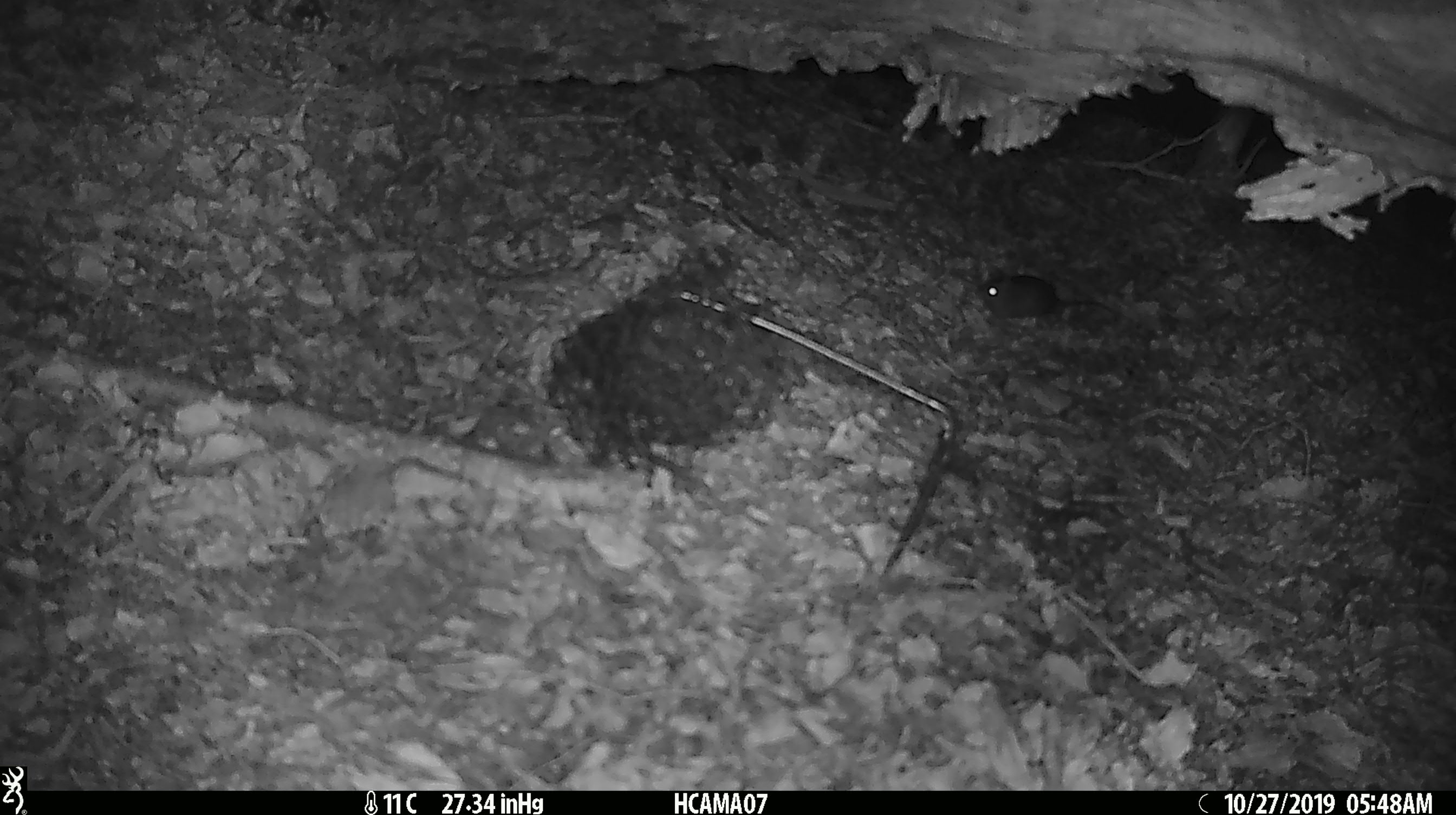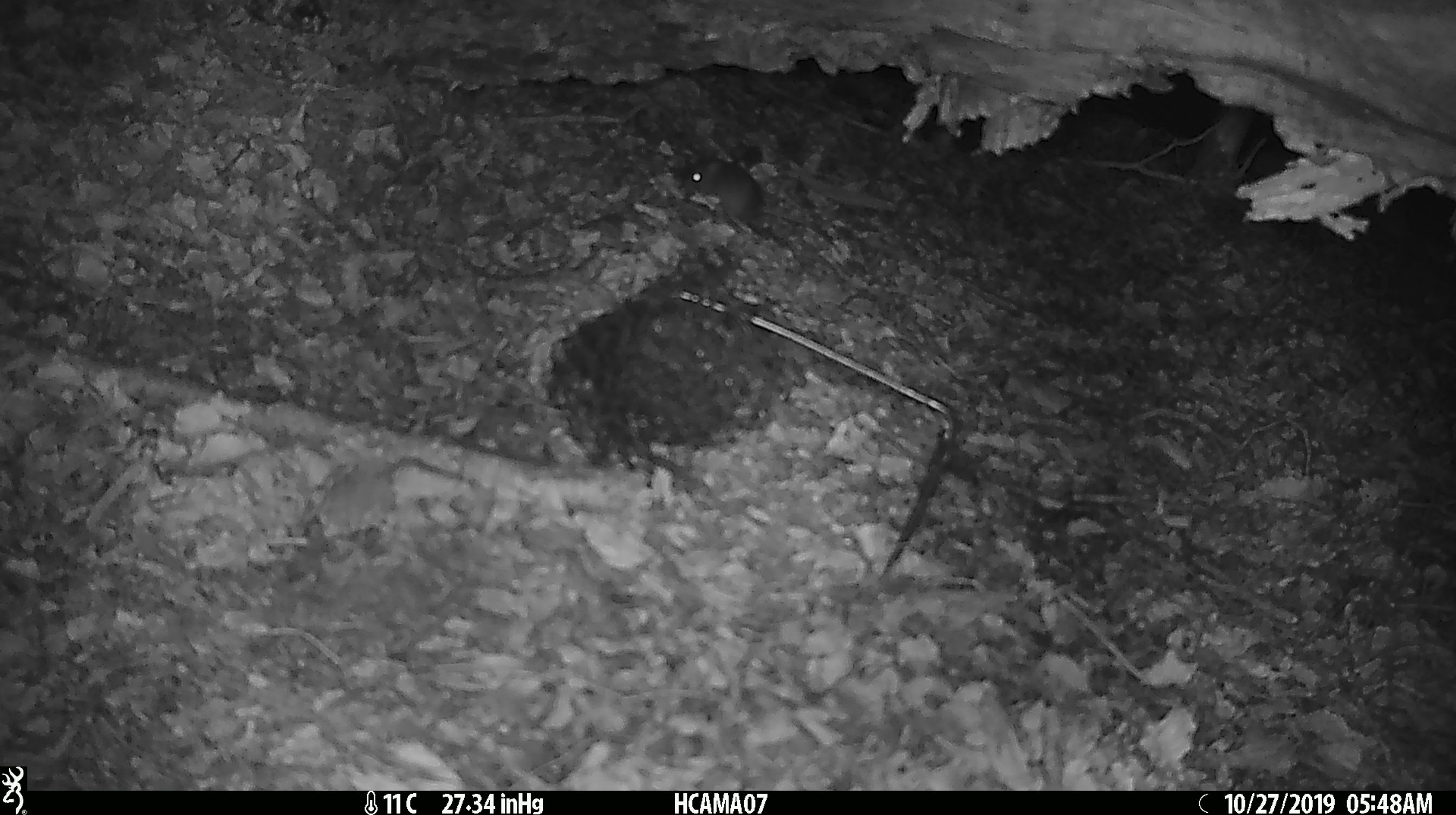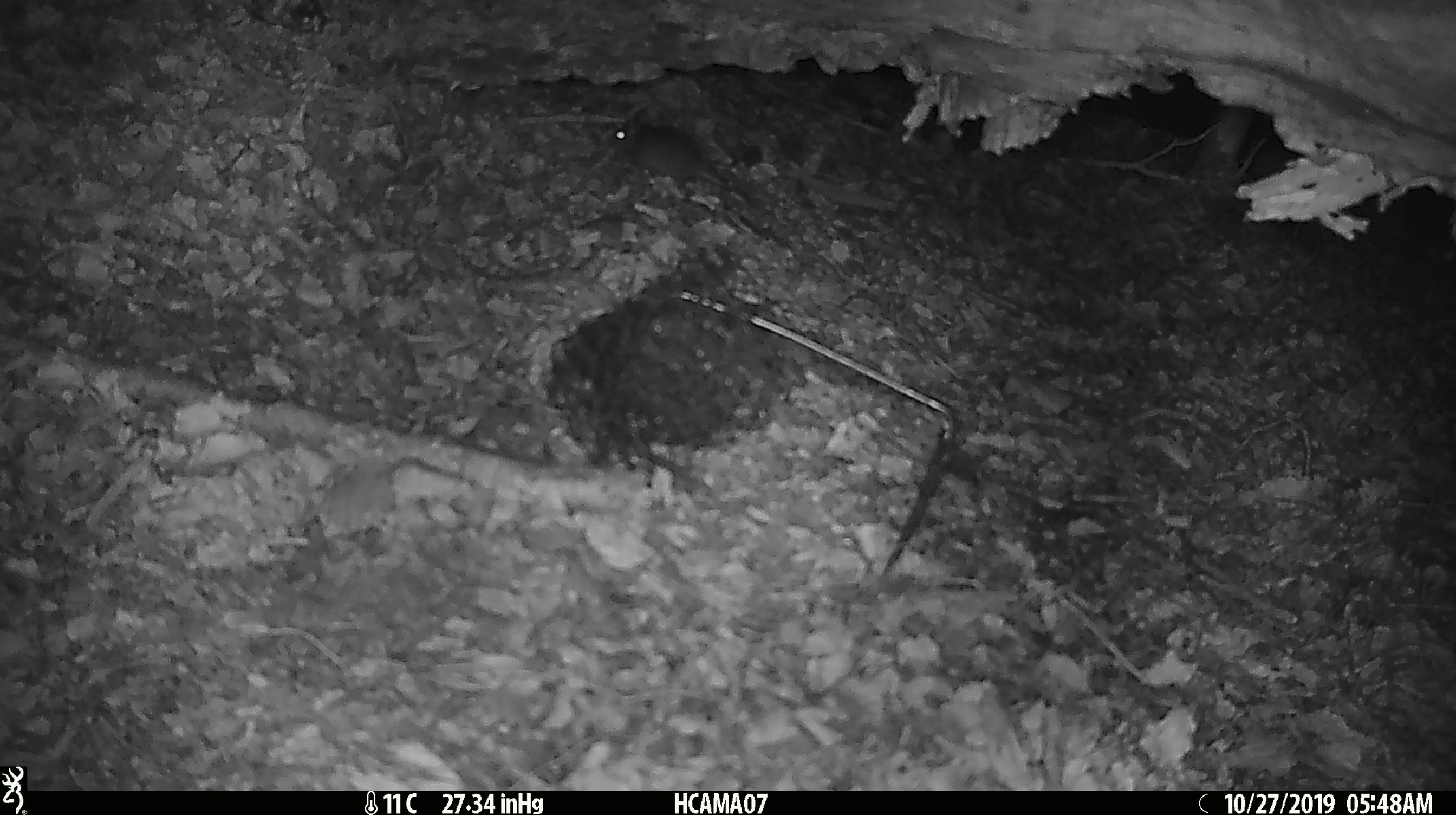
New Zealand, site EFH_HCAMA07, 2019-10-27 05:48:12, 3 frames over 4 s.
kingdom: Animalia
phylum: Chordata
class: Mammalia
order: Rodentia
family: Muridae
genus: Mus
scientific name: Mus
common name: mouse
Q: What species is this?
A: Mouse (Mus).